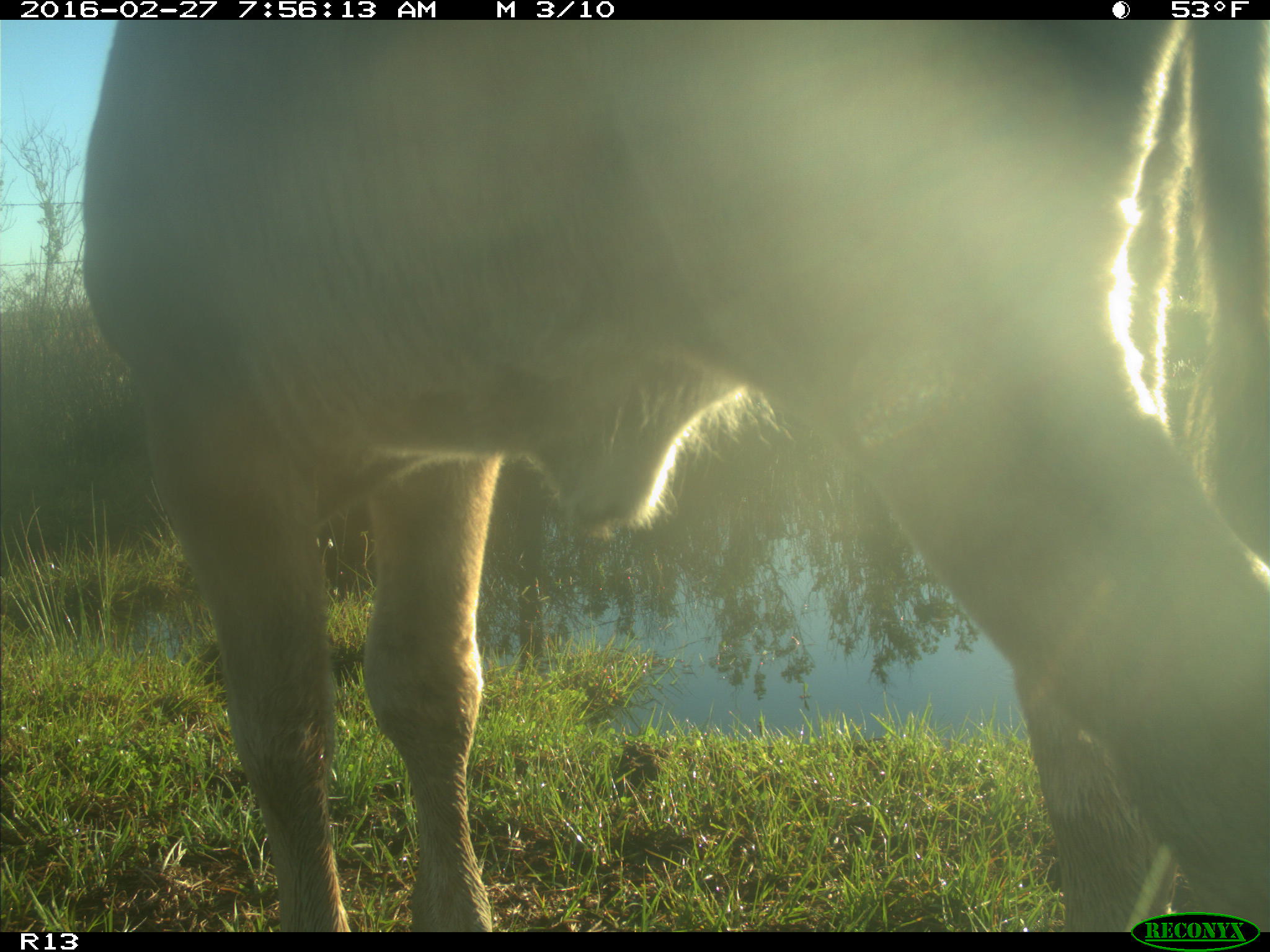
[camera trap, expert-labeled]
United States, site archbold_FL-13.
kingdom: Animalia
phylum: Chordata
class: Mammalia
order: Artiodactyla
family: Bovidae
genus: Bos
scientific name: Bos taurus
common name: domestic cow